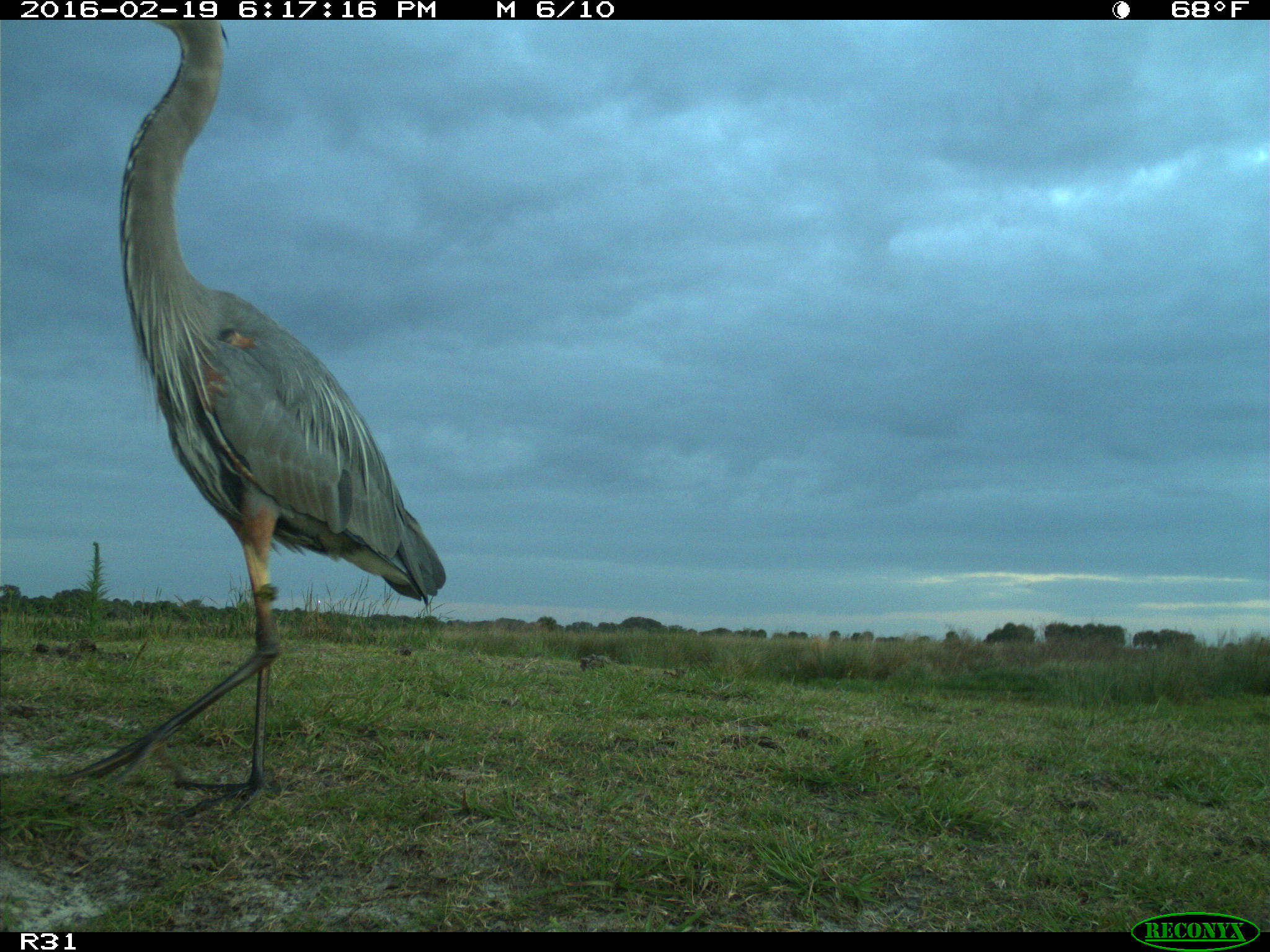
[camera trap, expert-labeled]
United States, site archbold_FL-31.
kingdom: Animalia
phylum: Chordata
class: Aves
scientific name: Aves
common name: birds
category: unidentified bird